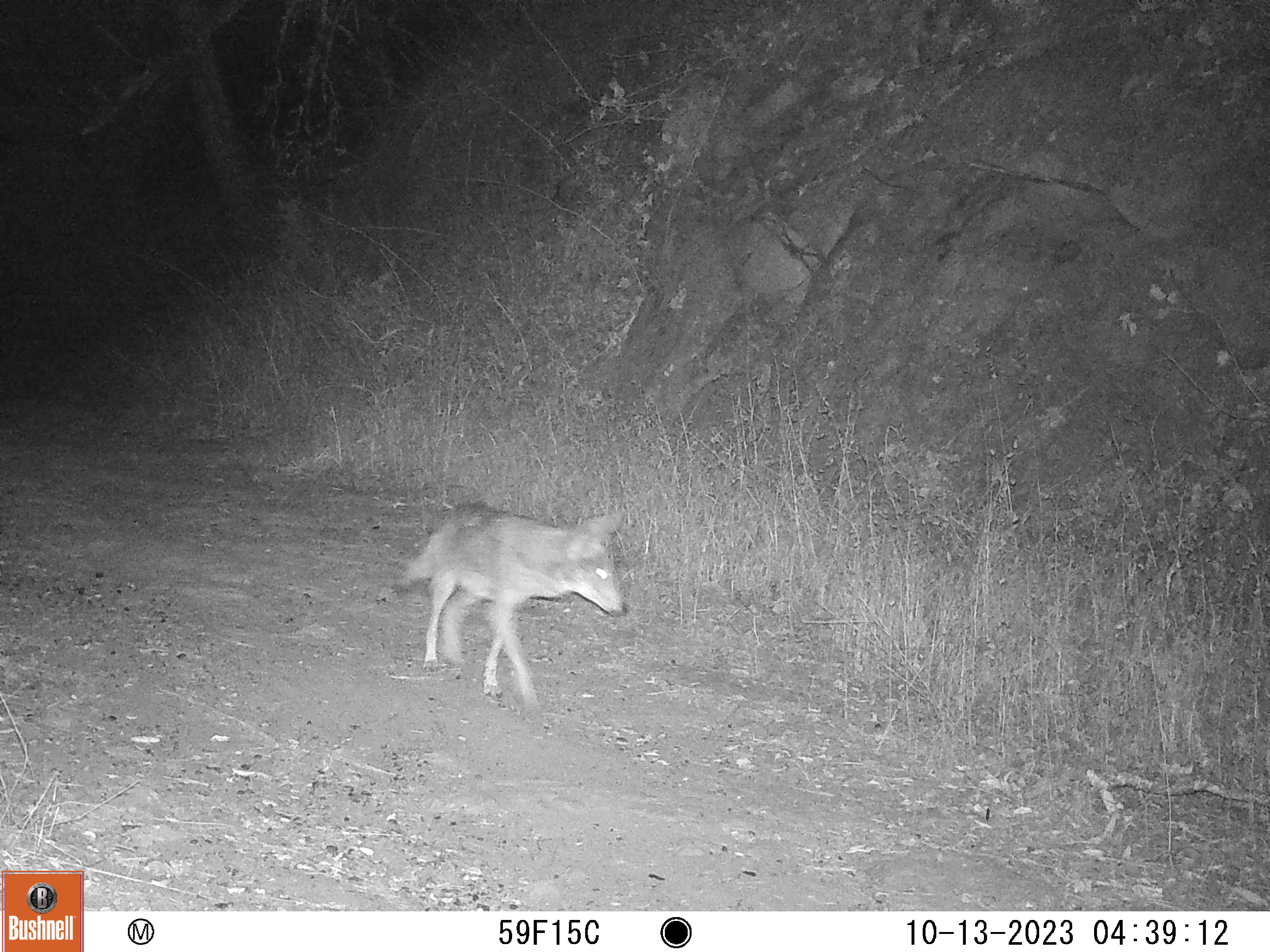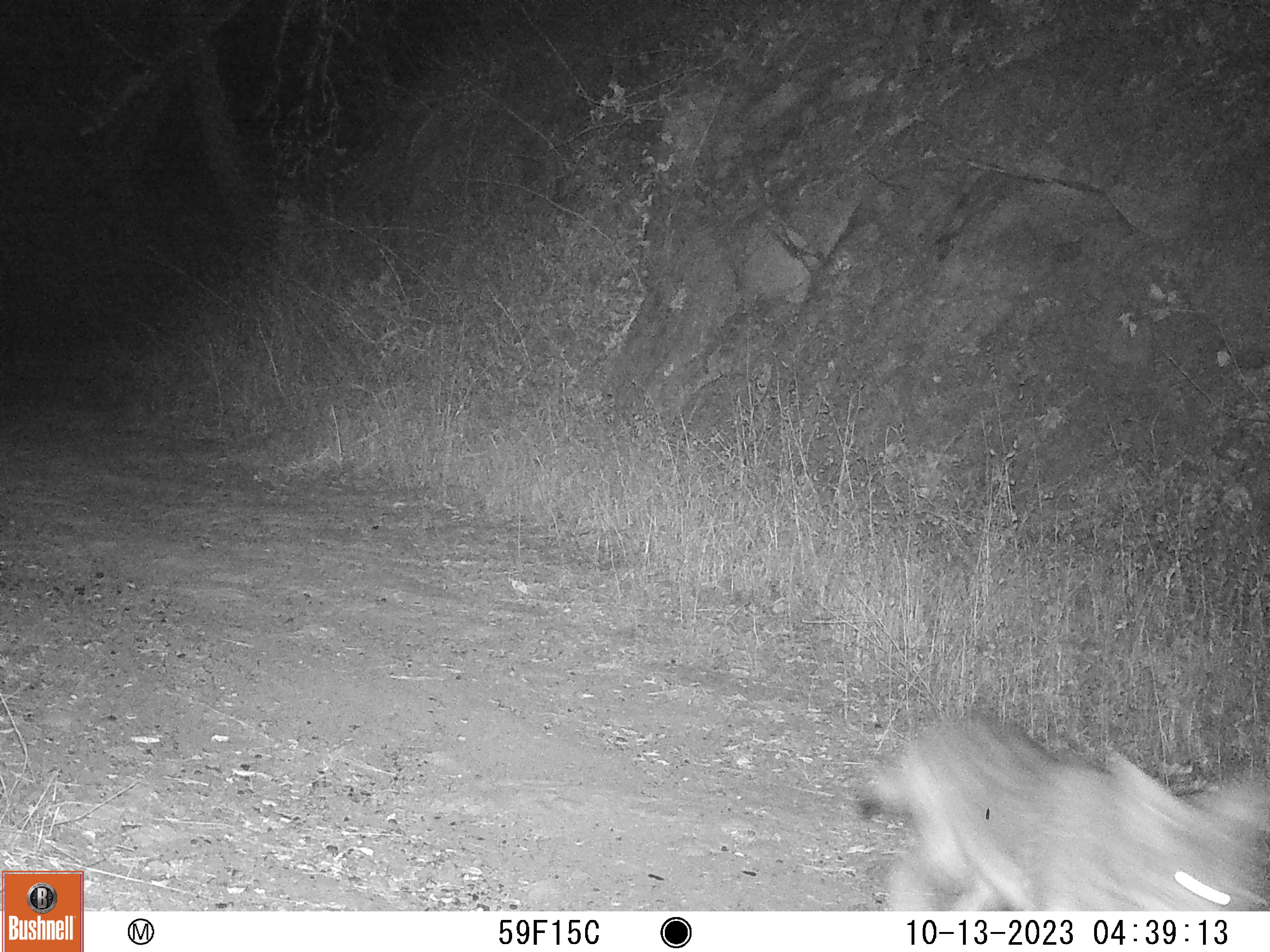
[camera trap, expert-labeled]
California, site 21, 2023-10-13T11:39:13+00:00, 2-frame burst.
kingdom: Animalia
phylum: Chordata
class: Mammalia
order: Carnivora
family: Canidae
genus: Canis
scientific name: Canis latrans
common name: coyote